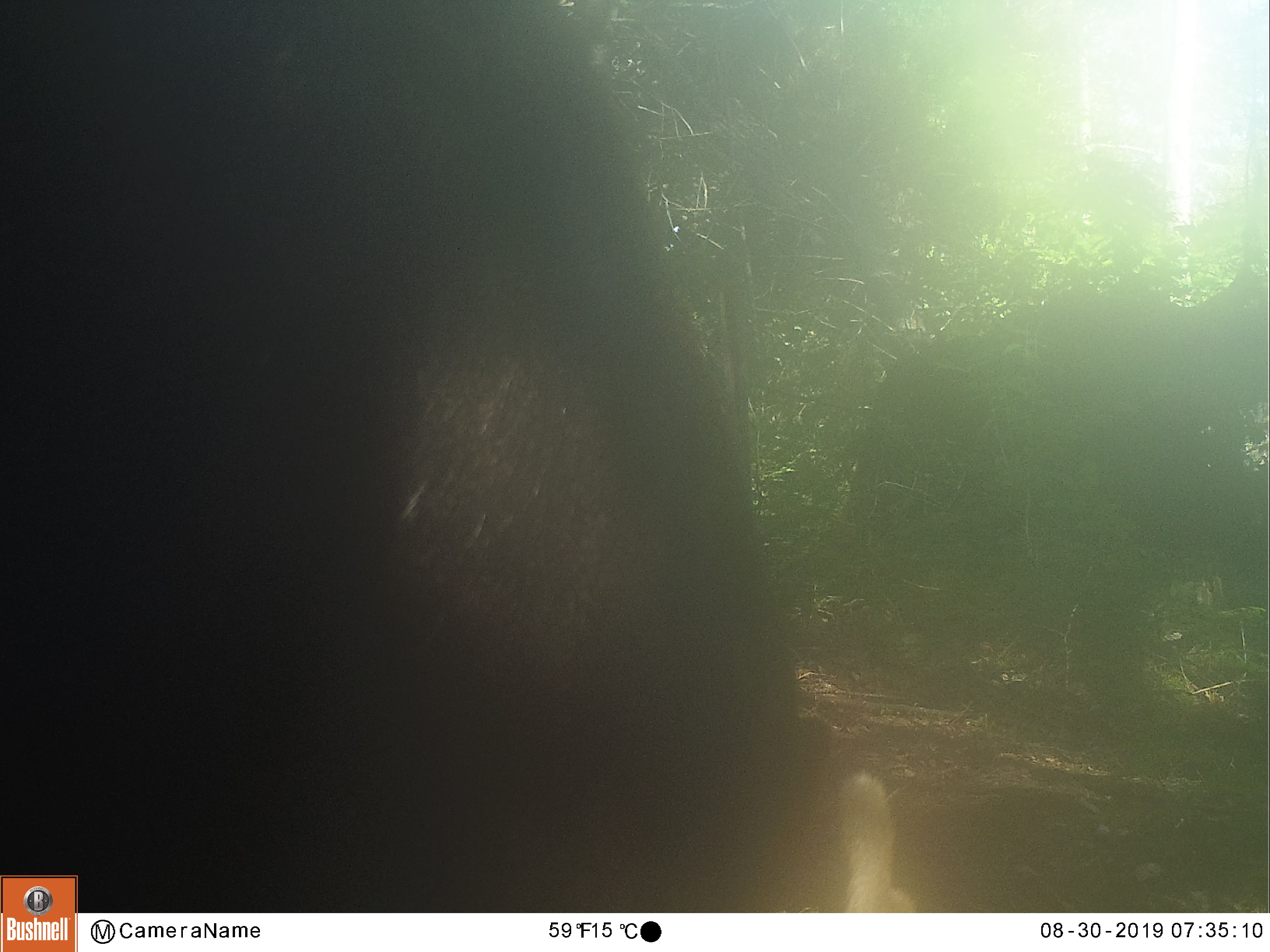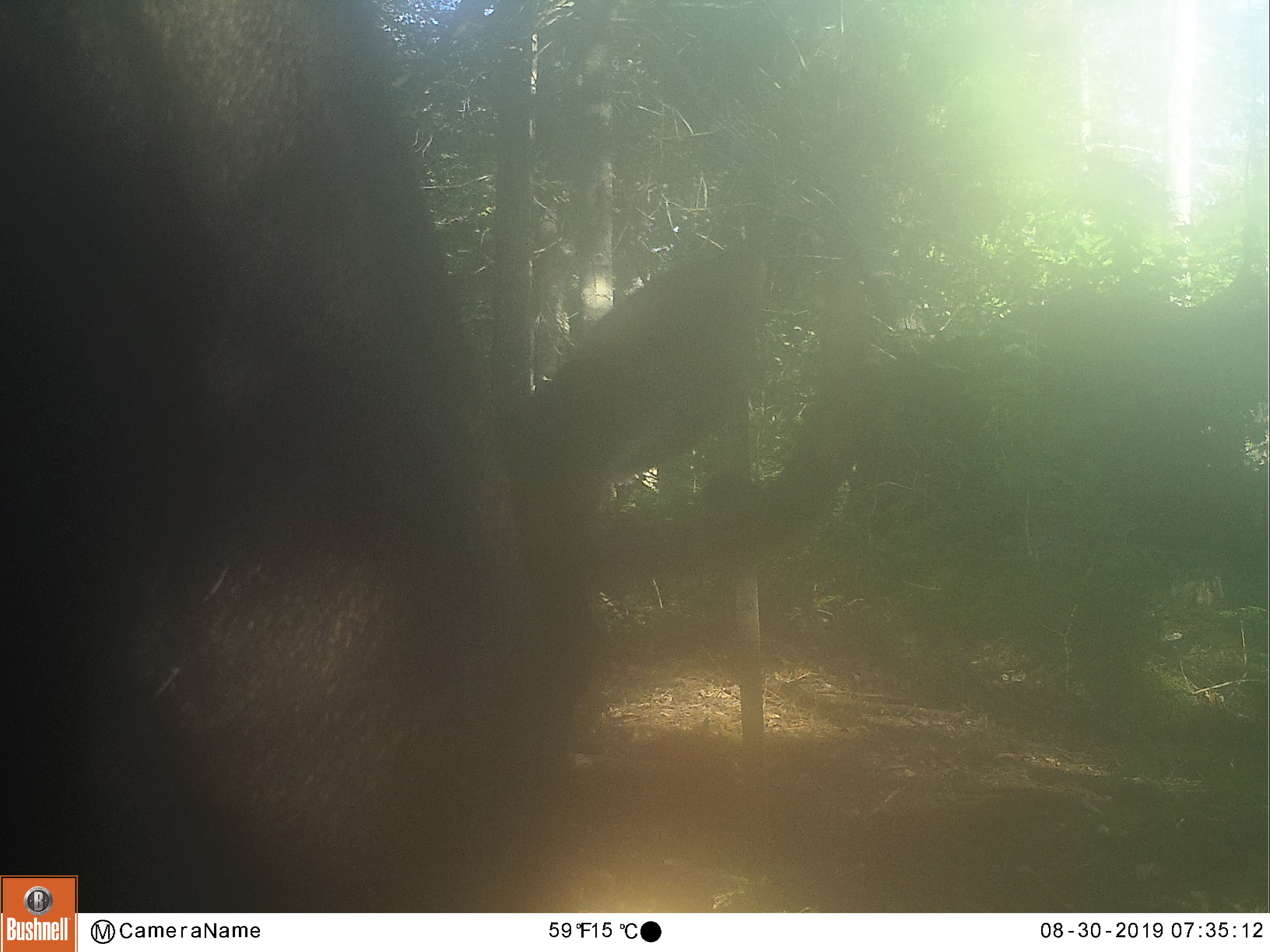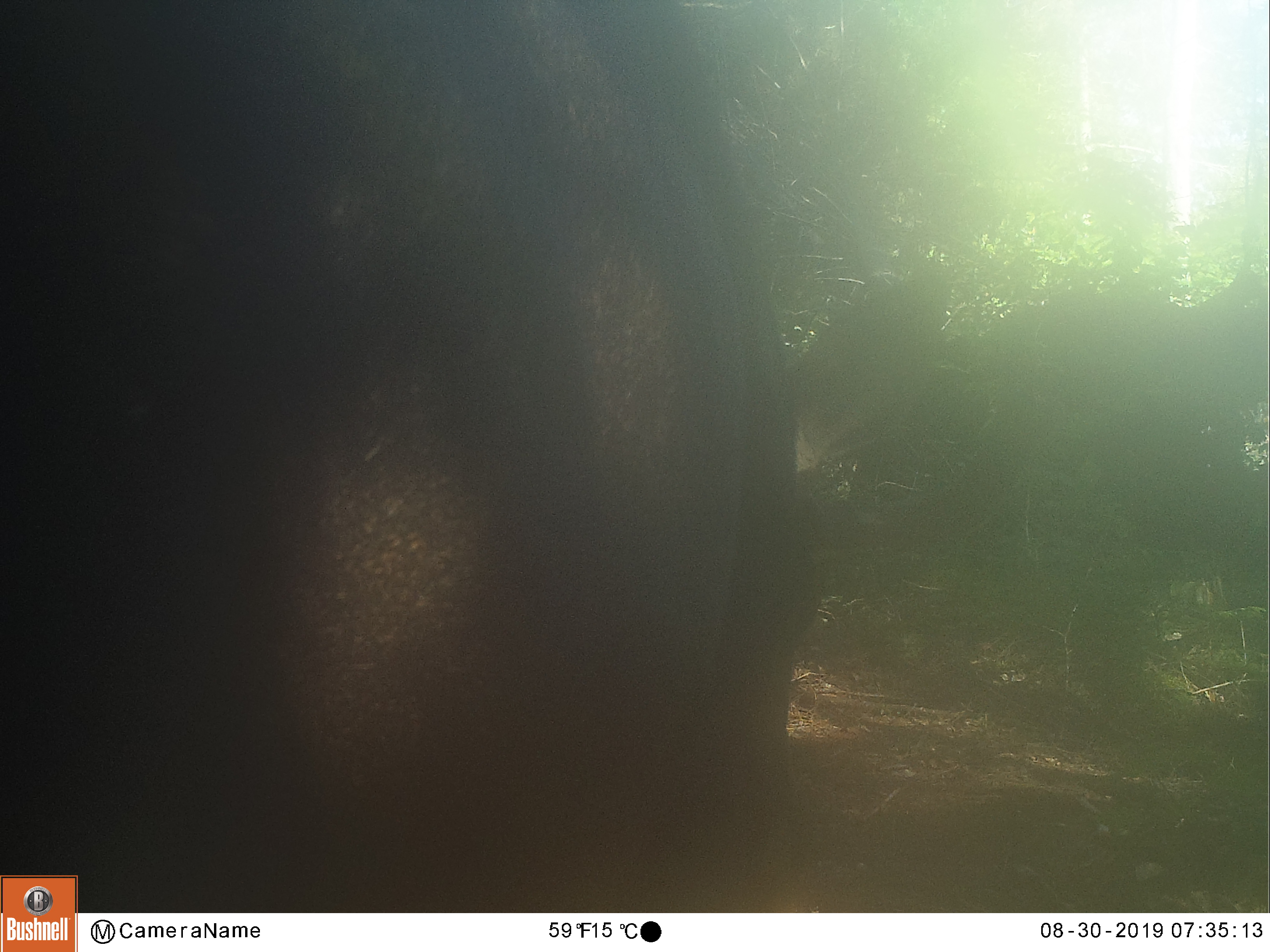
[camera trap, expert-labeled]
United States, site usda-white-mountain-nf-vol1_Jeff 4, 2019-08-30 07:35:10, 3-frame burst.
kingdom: Animalia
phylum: Chordata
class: Mammalia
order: Artiodactyla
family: Cervidae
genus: Alces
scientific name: Alces alces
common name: moose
Moose (Alces alces).